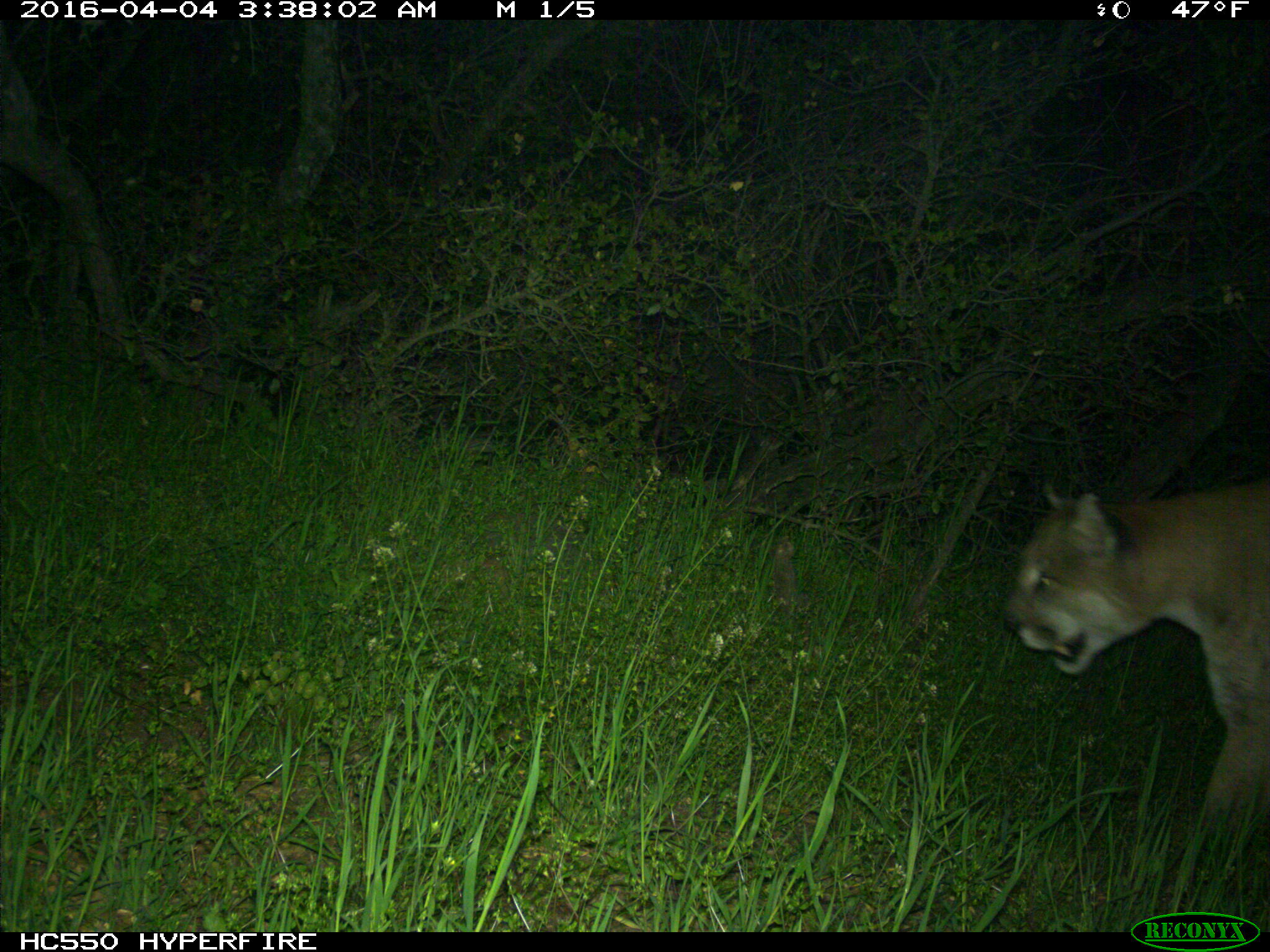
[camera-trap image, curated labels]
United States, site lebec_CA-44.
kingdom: Animalia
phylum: Chordata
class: Mammalia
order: Carnivora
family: Felidae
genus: Puma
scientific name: Puma concolor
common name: mountain lion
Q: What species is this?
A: Puma concolor (mountain lion).